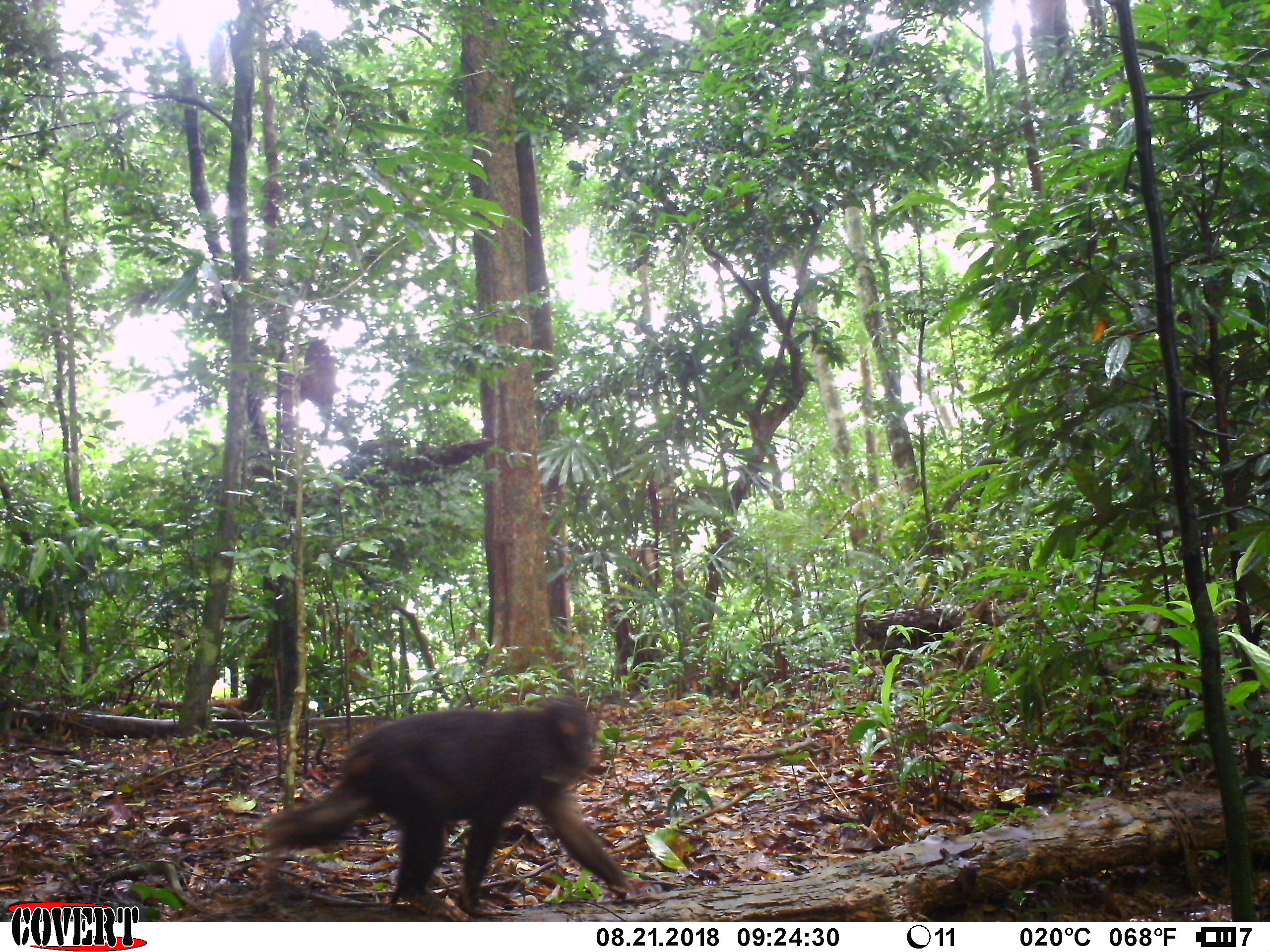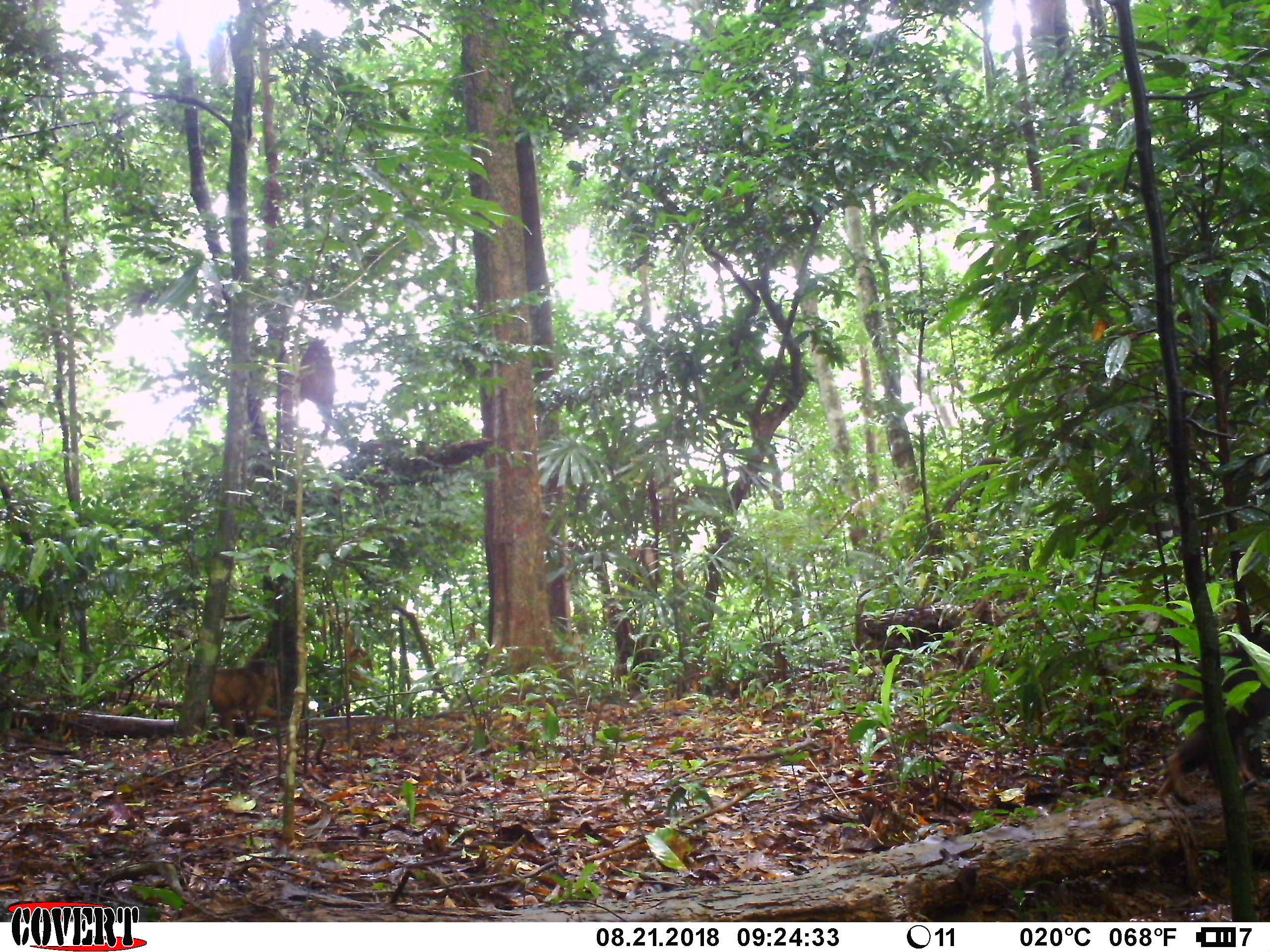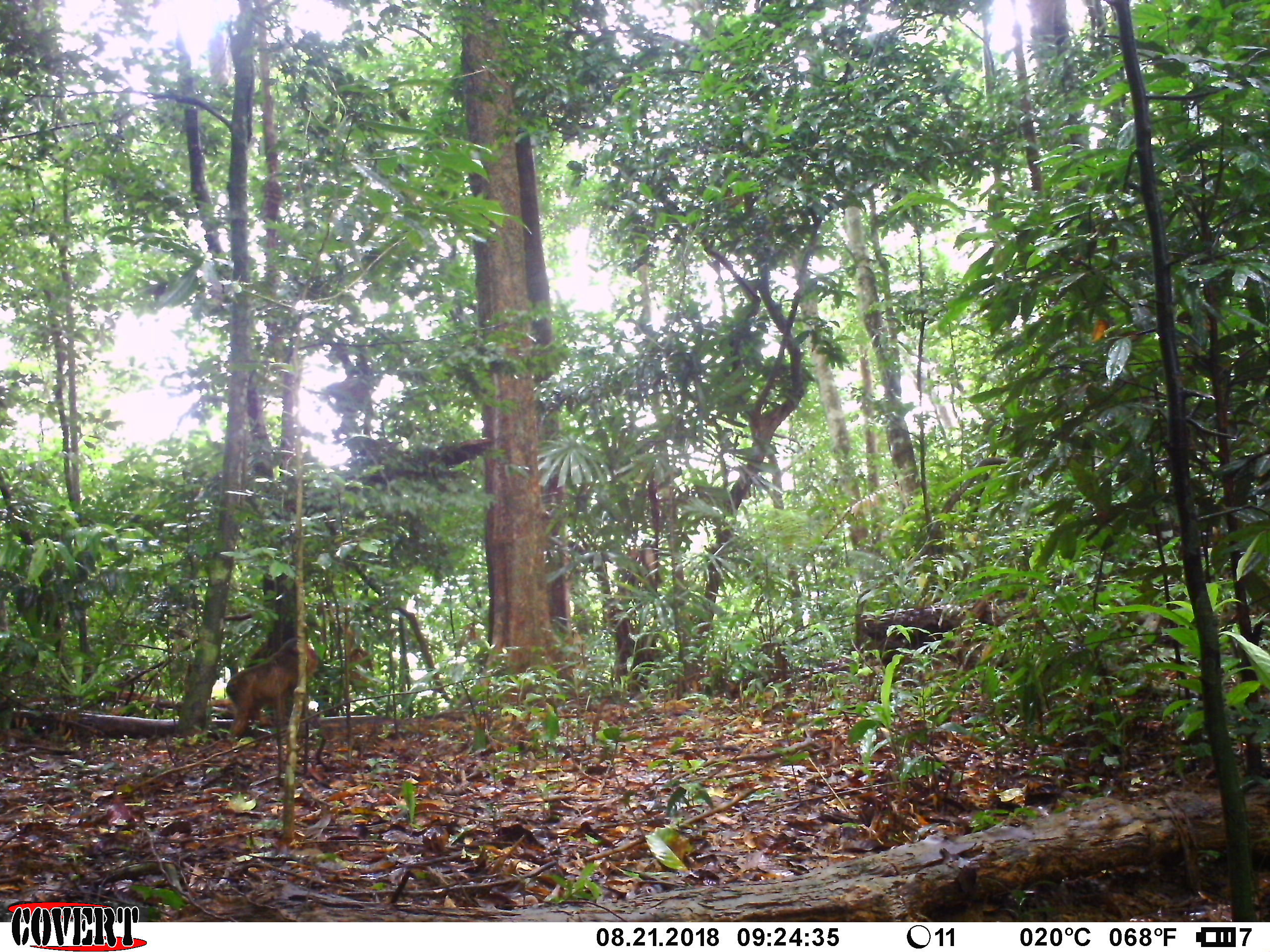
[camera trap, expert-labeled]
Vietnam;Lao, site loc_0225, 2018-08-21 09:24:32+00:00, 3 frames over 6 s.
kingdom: Animalia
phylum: Chordata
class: Mammalia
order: Primates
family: Cercopithecidae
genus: Macaca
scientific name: Macaca arctoides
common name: stump-tailed macaque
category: stump tailed macaque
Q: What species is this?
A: Stump tailed macaque (stump-tailed macaque) (Macaca arctoides).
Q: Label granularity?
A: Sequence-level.